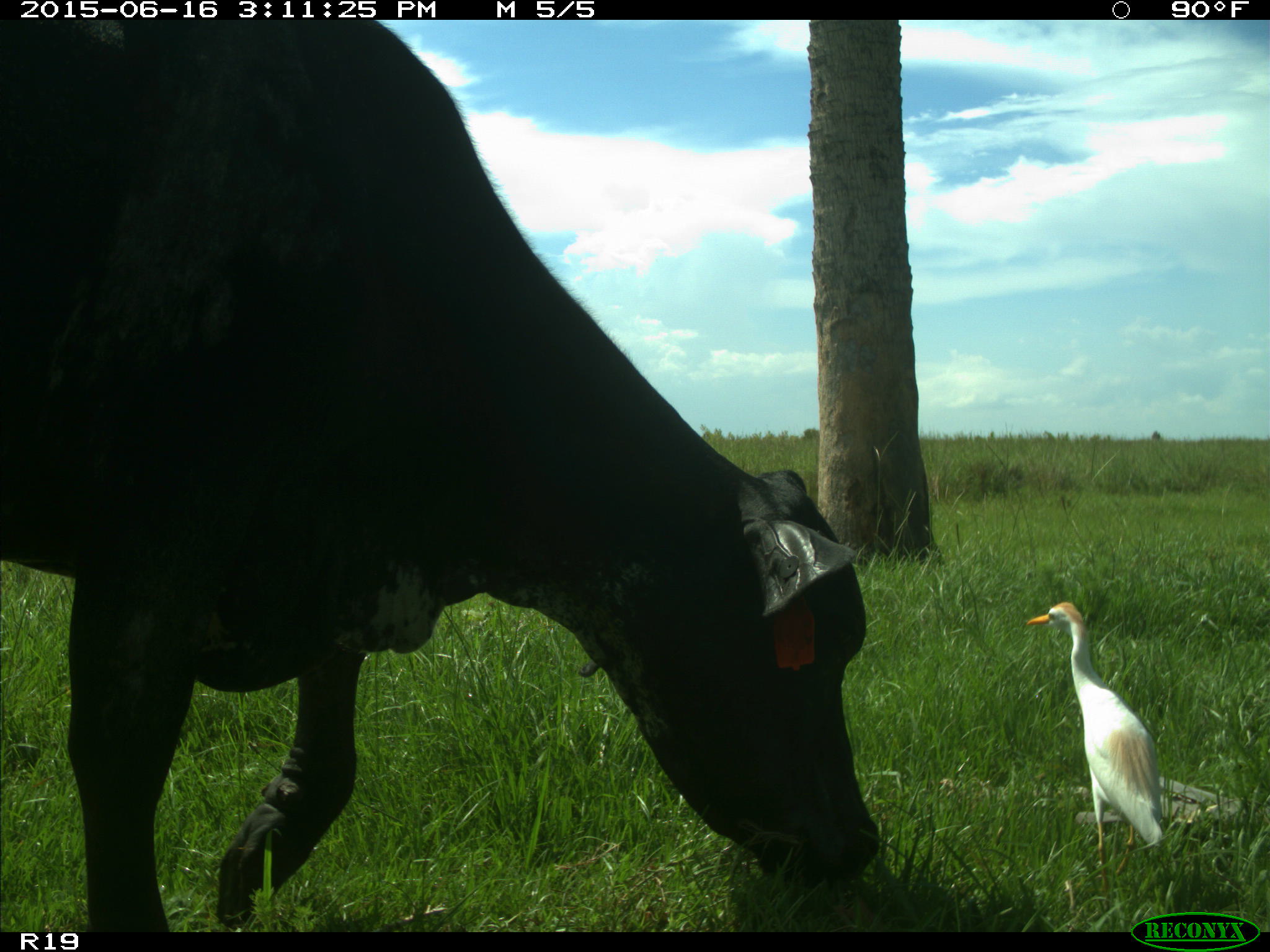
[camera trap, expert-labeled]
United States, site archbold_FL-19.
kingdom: Animalia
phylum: Chordata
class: Mammalia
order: Artiodactyla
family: Bovidae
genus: Bos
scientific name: Bos taurus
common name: domestic cow